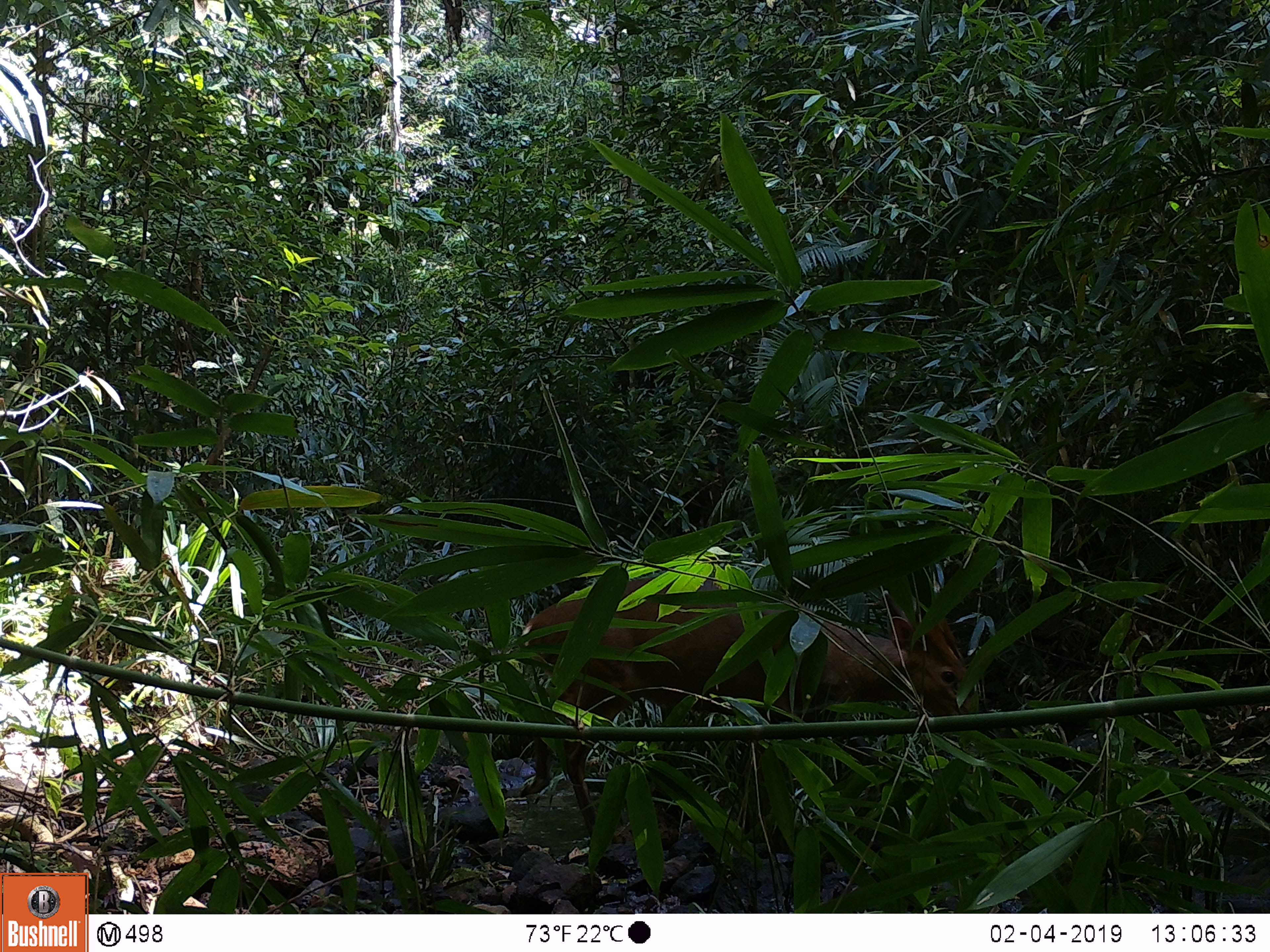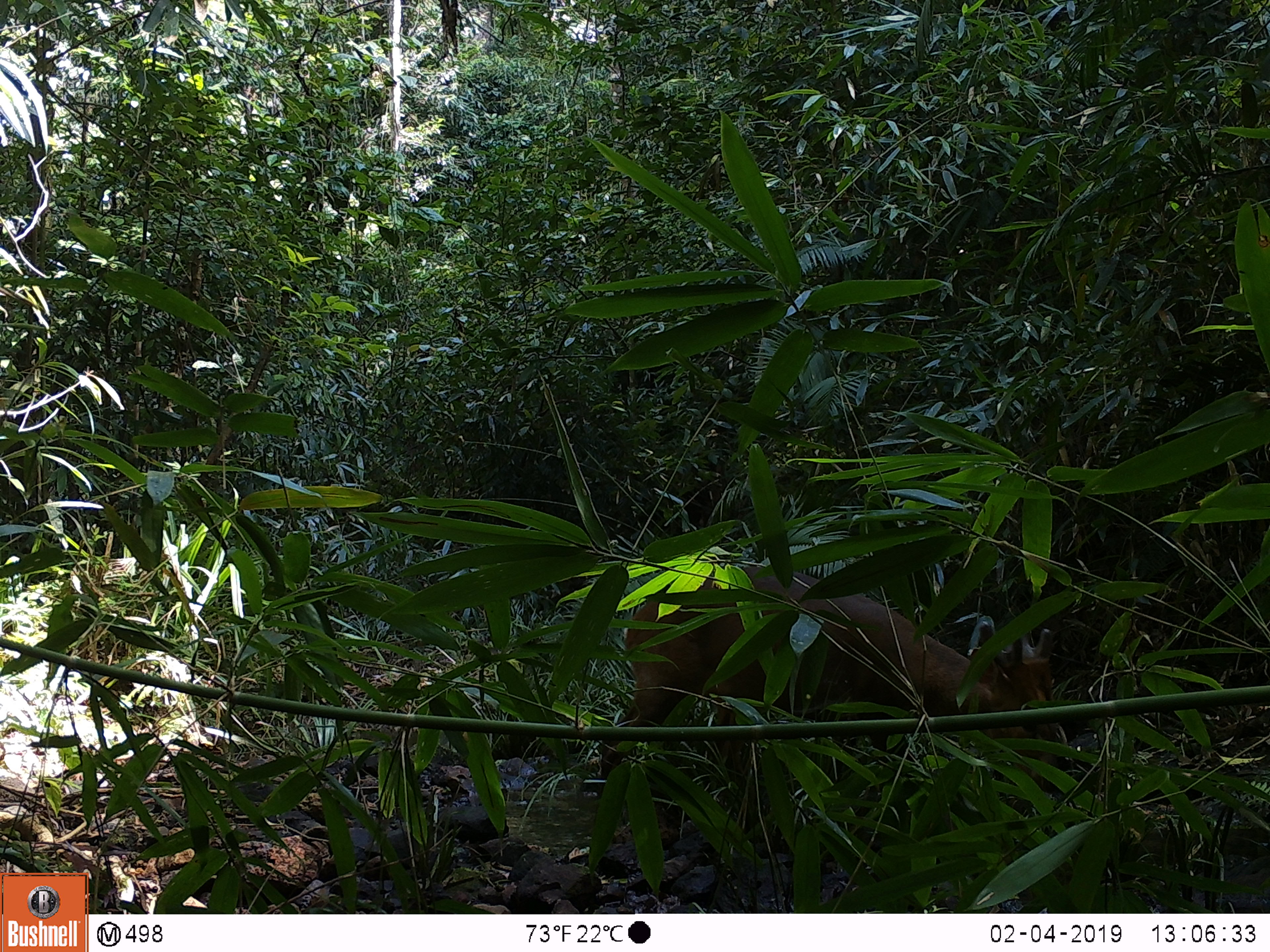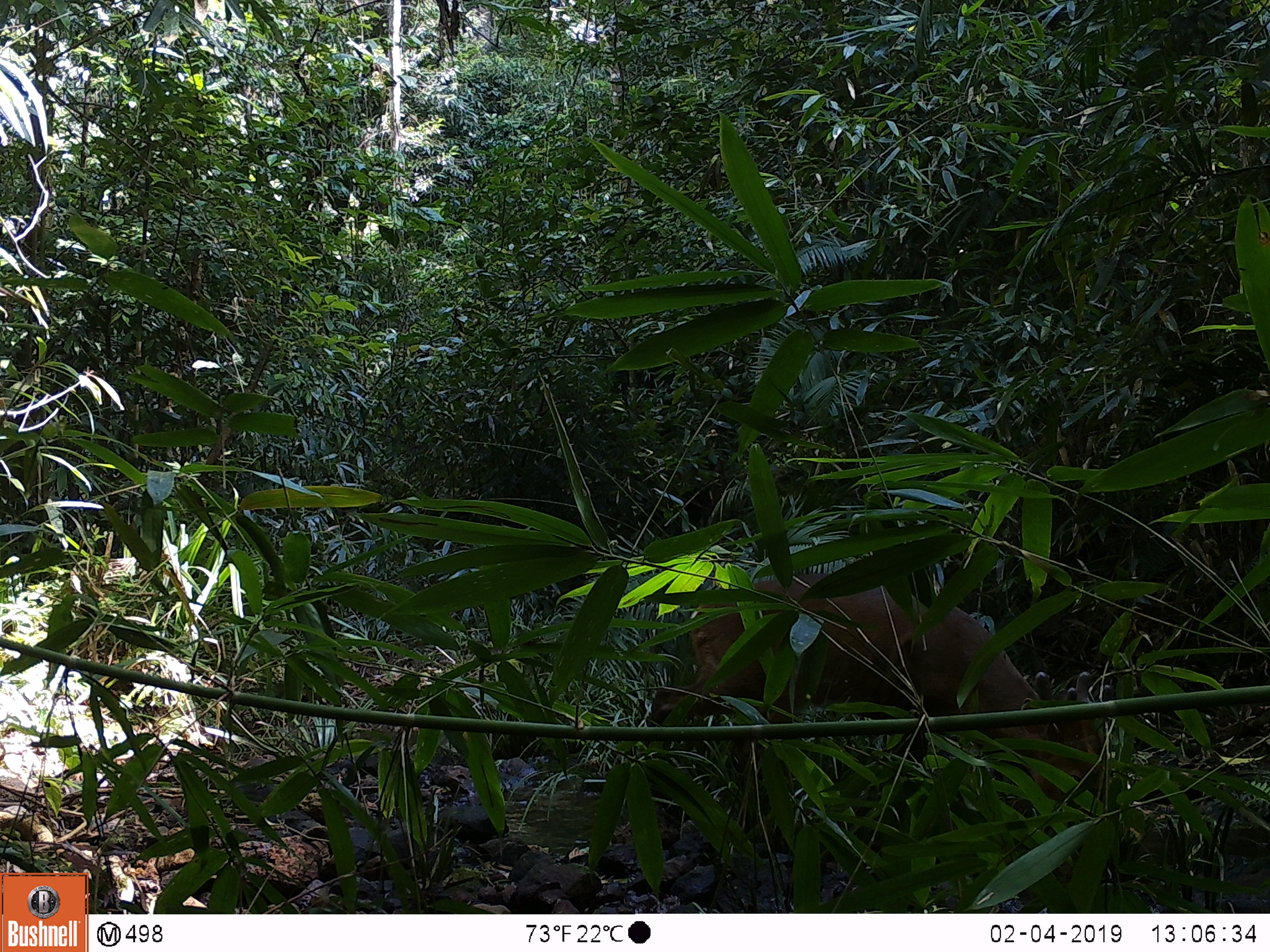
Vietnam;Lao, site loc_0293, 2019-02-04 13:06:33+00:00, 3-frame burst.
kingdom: Animalia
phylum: Chordata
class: Mammalia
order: Artiodactyla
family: Cervidae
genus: Muntiacus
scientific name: Muntiacus vuquangensis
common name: large-antlered muntjac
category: large antlered muntjac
Large antlered muntjac (large-antlered muntjac) (Muntiacus vuquangensis). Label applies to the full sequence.